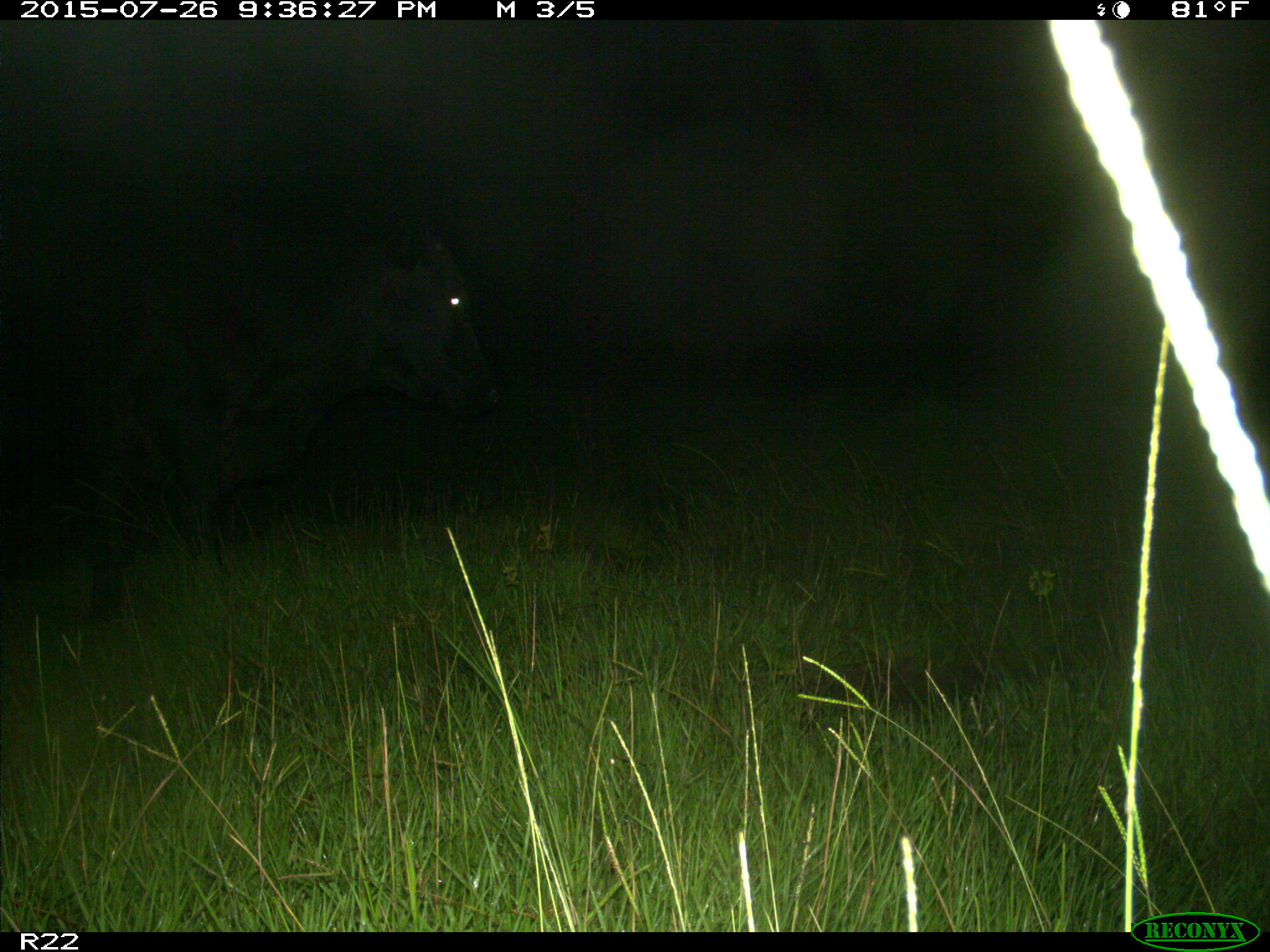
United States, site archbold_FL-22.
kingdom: Animalia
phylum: Chordata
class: Mammalia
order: Artiodactyla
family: Bovidae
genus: Bos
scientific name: Bos taurus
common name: domestic cow